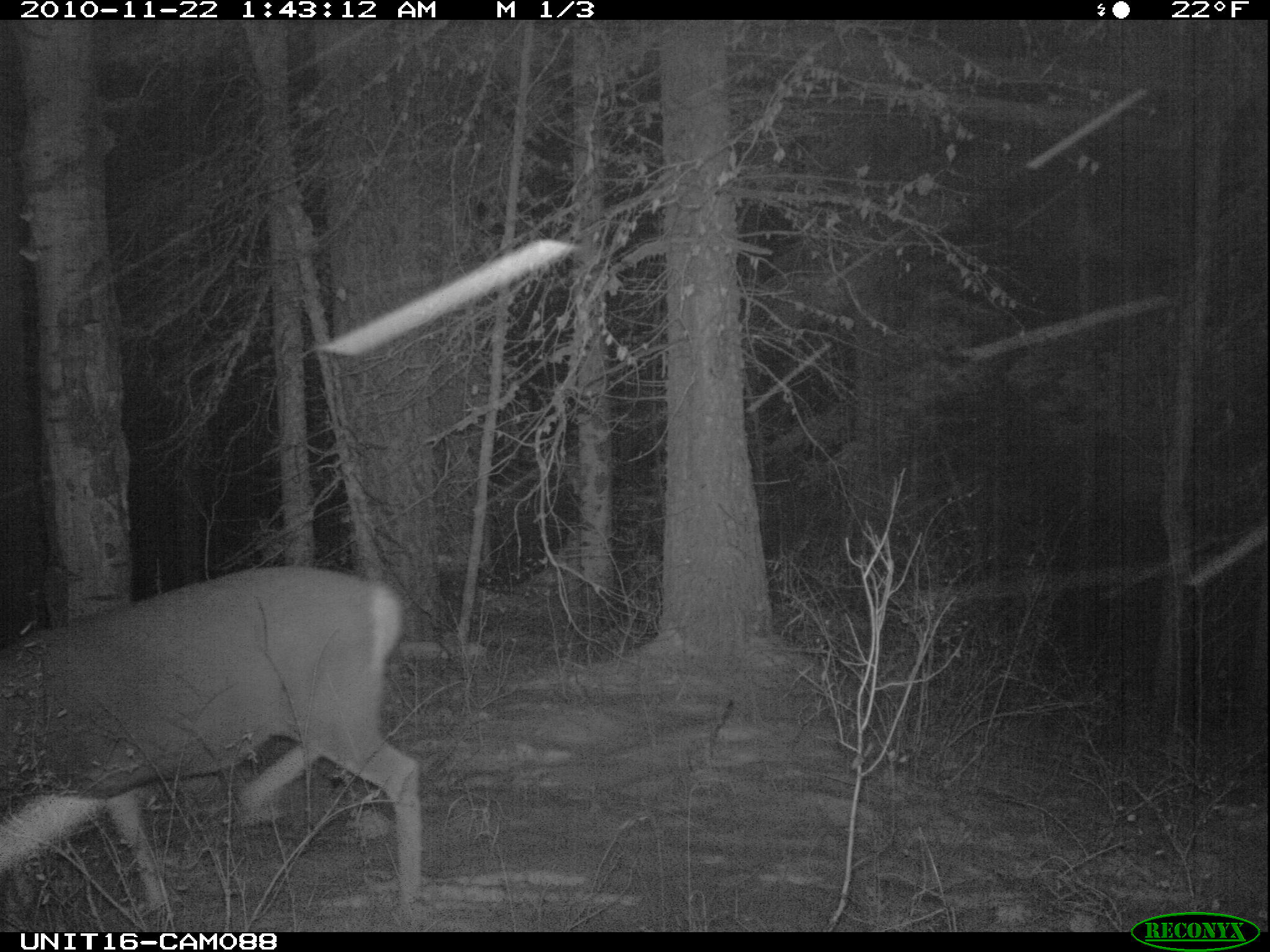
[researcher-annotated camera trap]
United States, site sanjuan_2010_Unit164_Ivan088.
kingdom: Animalia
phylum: Chordata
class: Mammalia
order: Artiodactyla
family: Cervidae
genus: Odocoileus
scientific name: Odocoileus hemionus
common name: mule deer